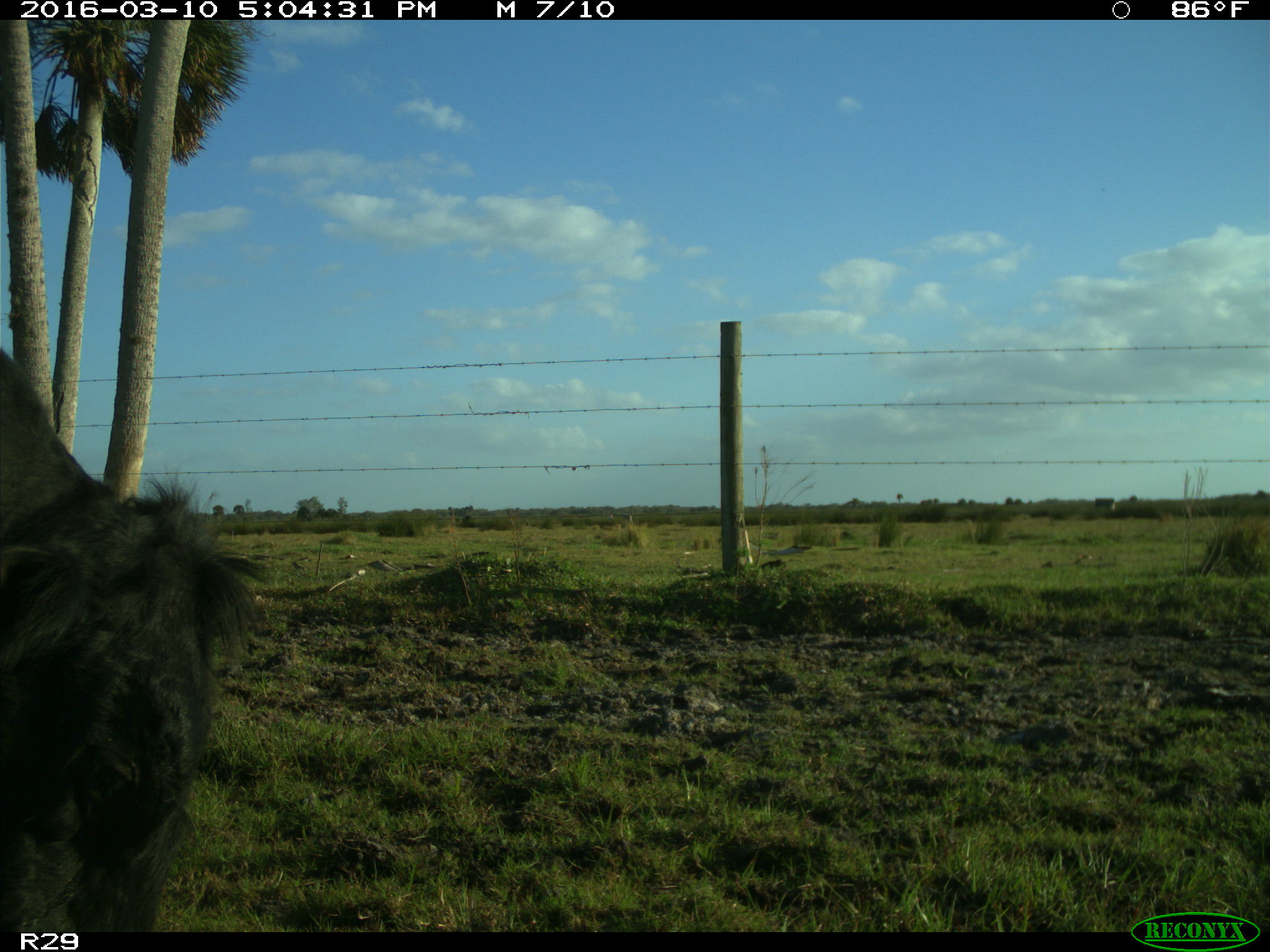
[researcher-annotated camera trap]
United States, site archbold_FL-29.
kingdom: Animalia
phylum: Chordata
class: Mammalia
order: Artiodactyla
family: Bovidae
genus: Bos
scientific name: Bos taurus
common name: domestic cow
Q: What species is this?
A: Bos taurus (domestic cow).